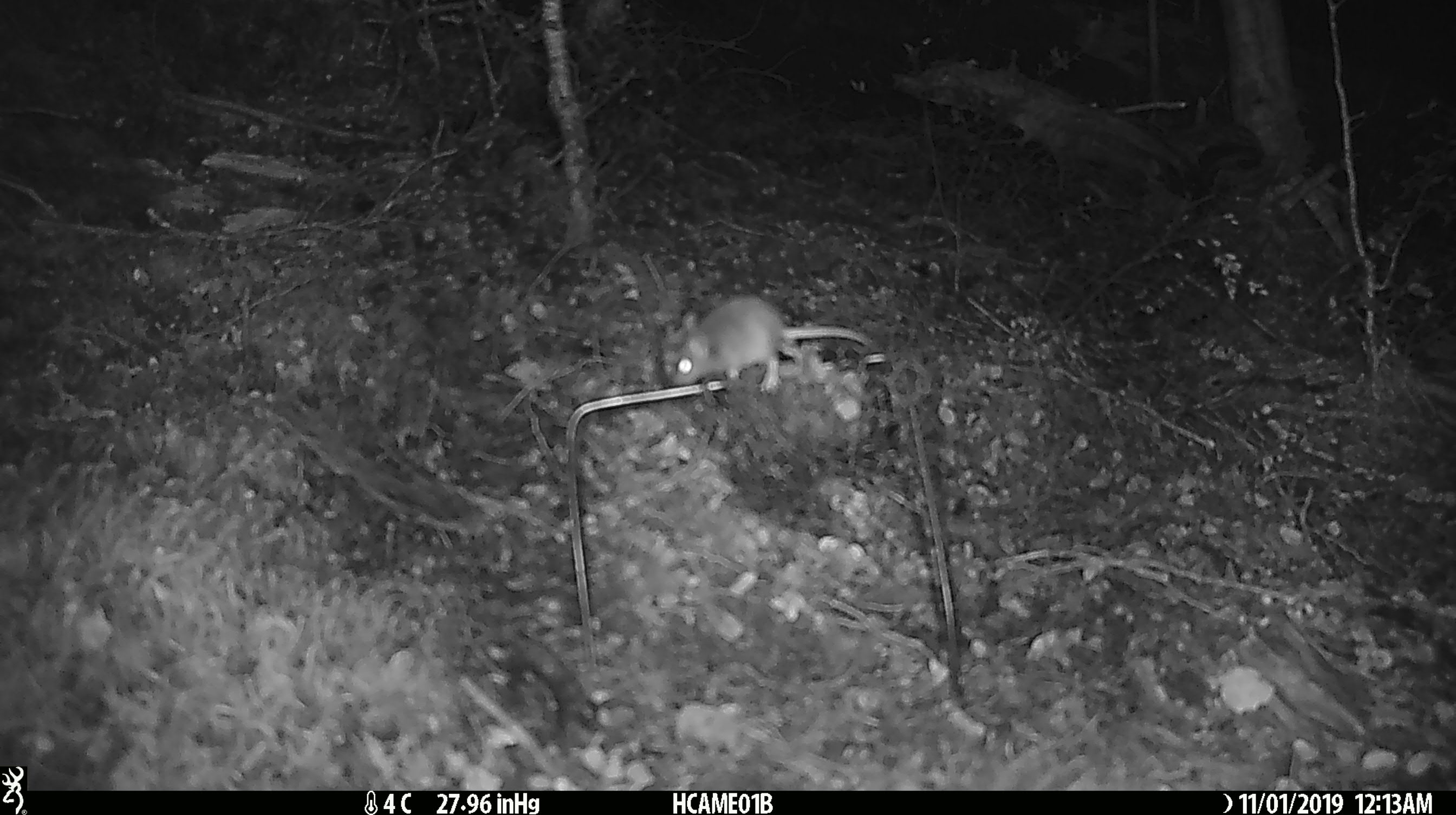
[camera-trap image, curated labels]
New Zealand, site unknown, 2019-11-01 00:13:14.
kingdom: Animalia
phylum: Chordata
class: Mammalia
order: Rodentia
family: Muridae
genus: Mus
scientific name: Mus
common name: mouse